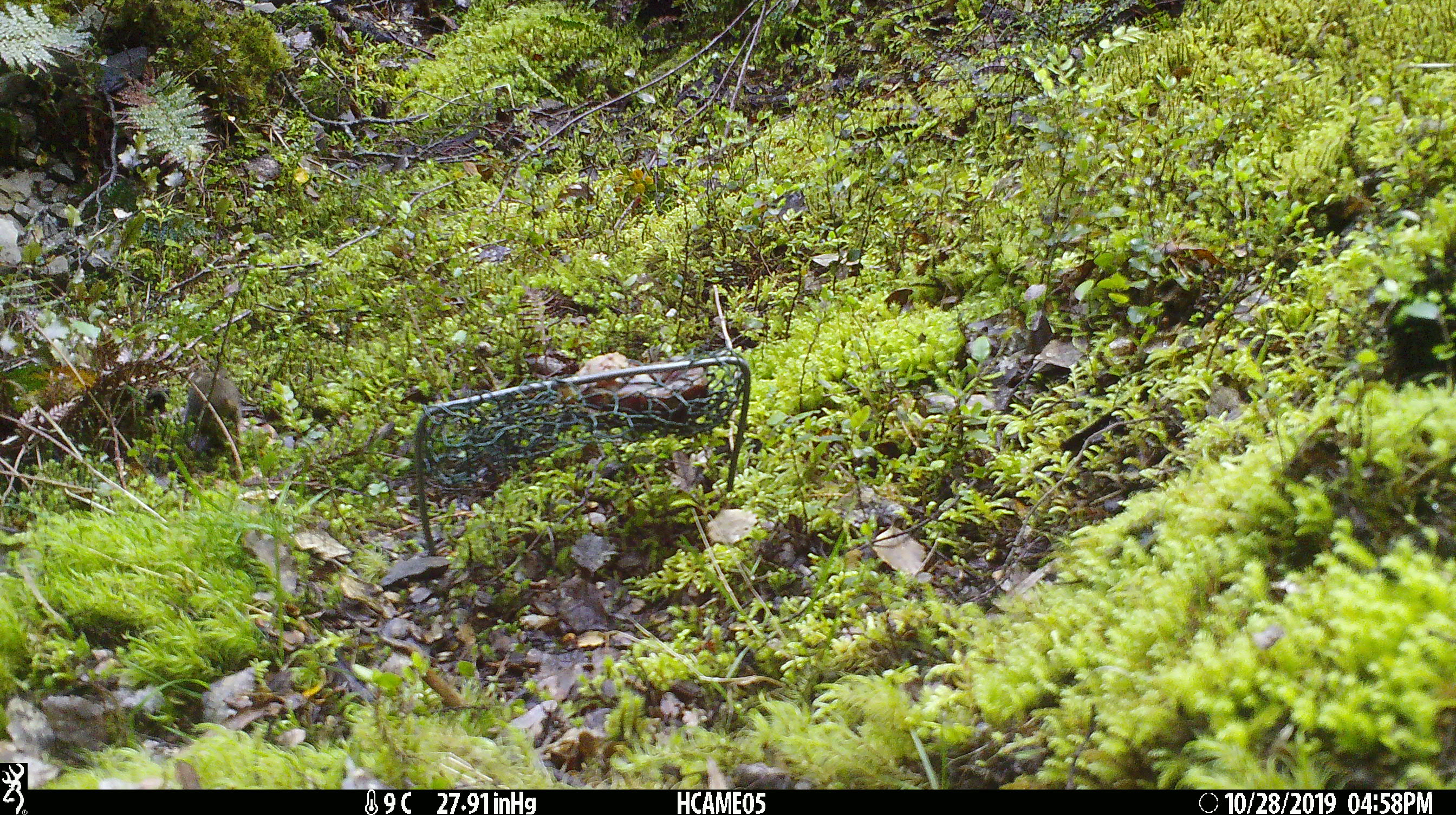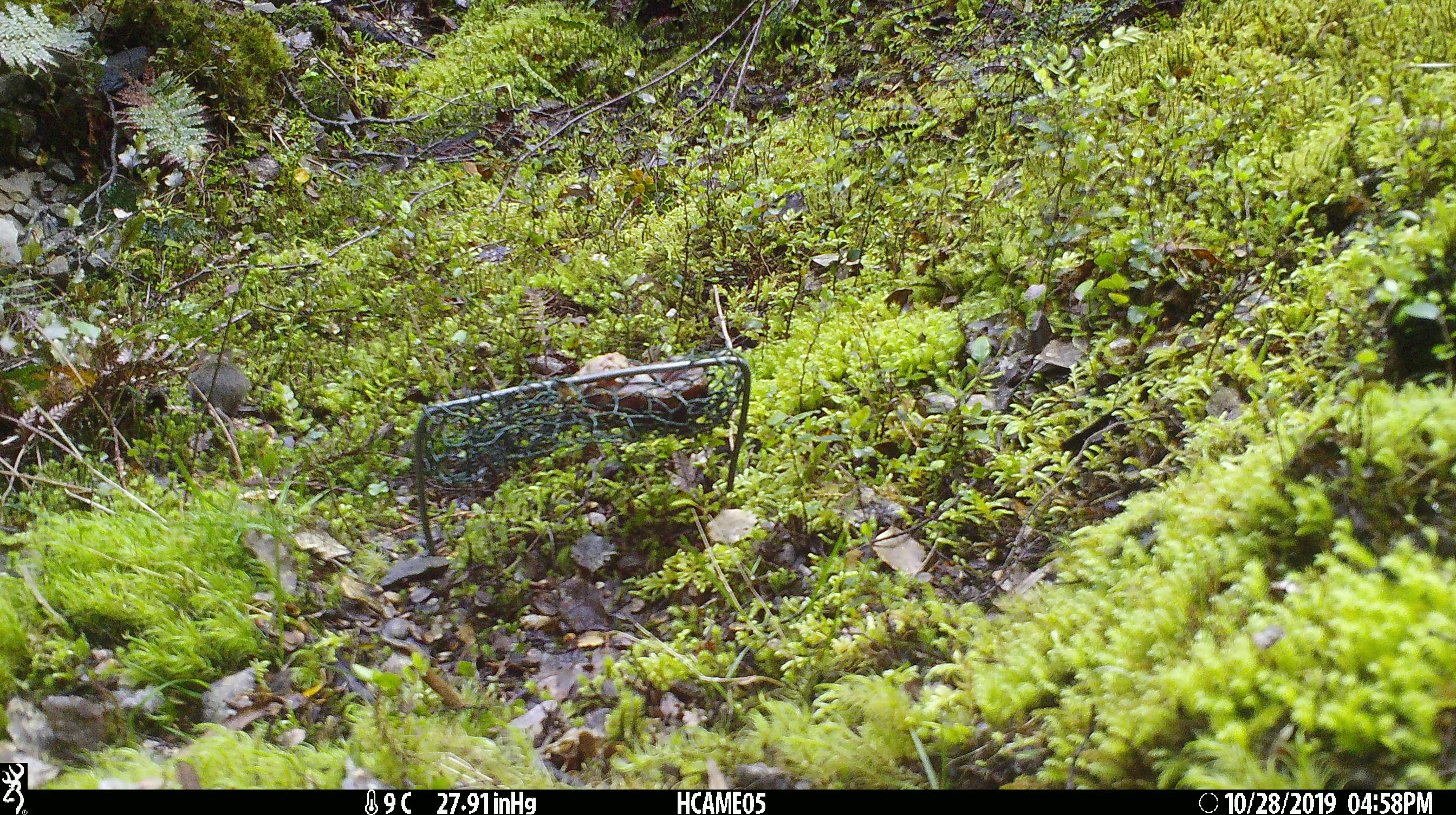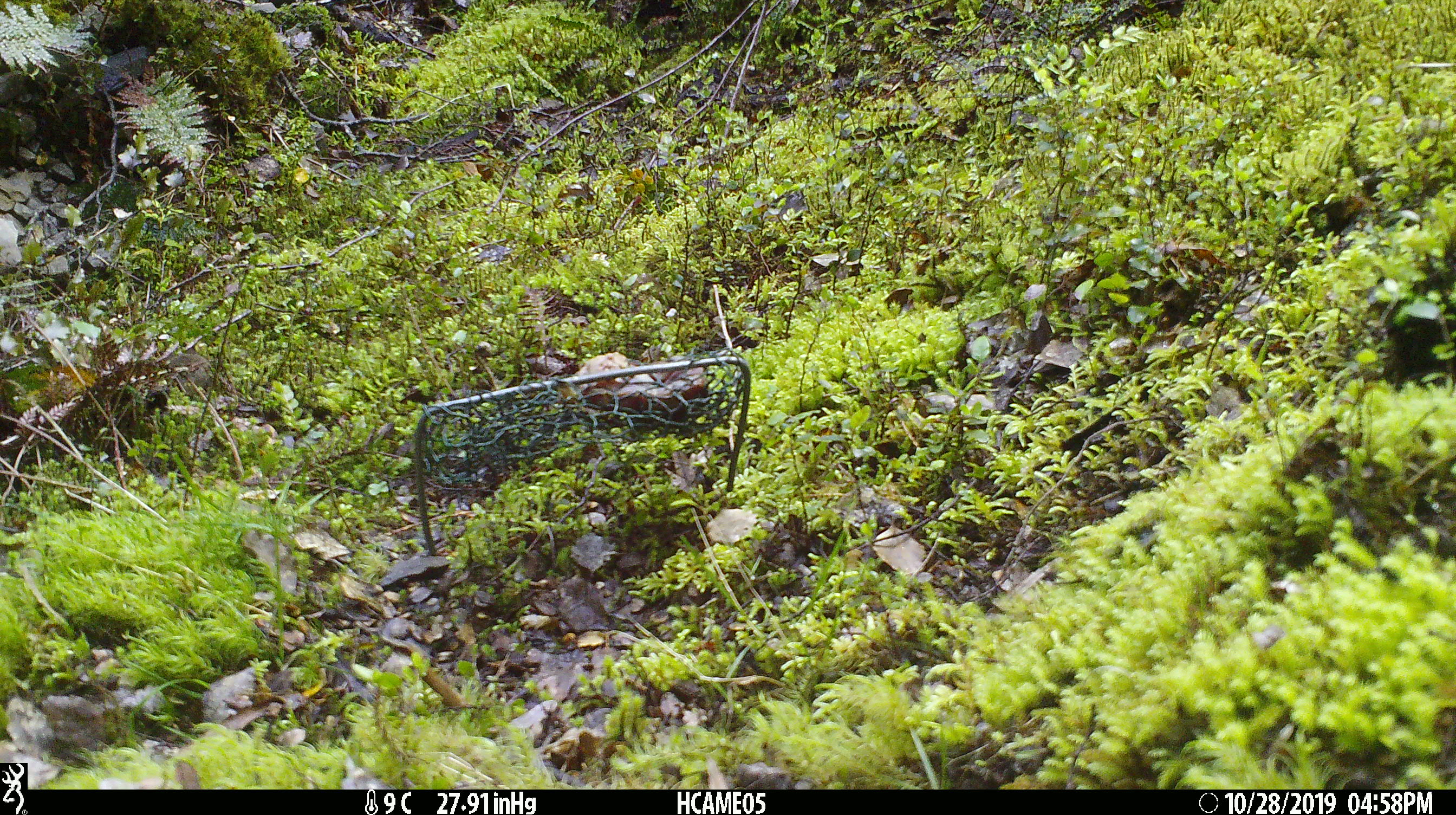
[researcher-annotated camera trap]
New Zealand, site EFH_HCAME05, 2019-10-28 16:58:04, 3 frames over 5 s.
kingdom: Animalia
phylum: Chordata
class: Mammalia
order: Rodentia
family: Muridae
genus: Mus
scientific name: Mus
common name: mouse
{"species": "mouse (Mus)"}